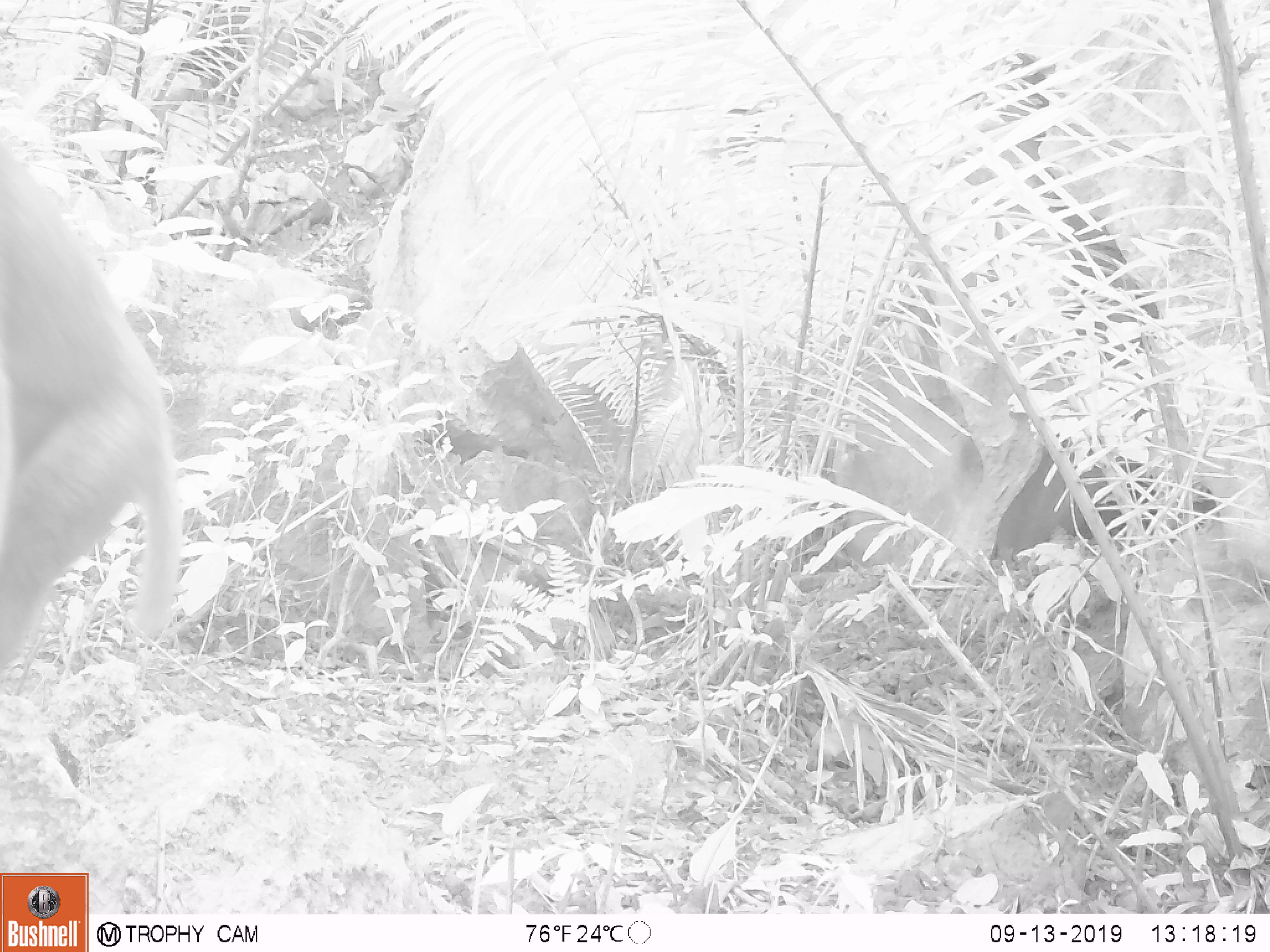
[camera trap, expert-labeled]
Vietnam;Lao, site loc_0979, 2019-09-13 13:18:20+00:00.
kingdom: Animalia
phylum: Chordata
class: Mammalia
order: Primates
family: Cercopithecidae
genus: Macaca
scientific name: Macaca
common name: macaque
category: macaque not stump tailed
Macaque not stump tailed (macaque) (Macaca). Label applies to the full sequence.